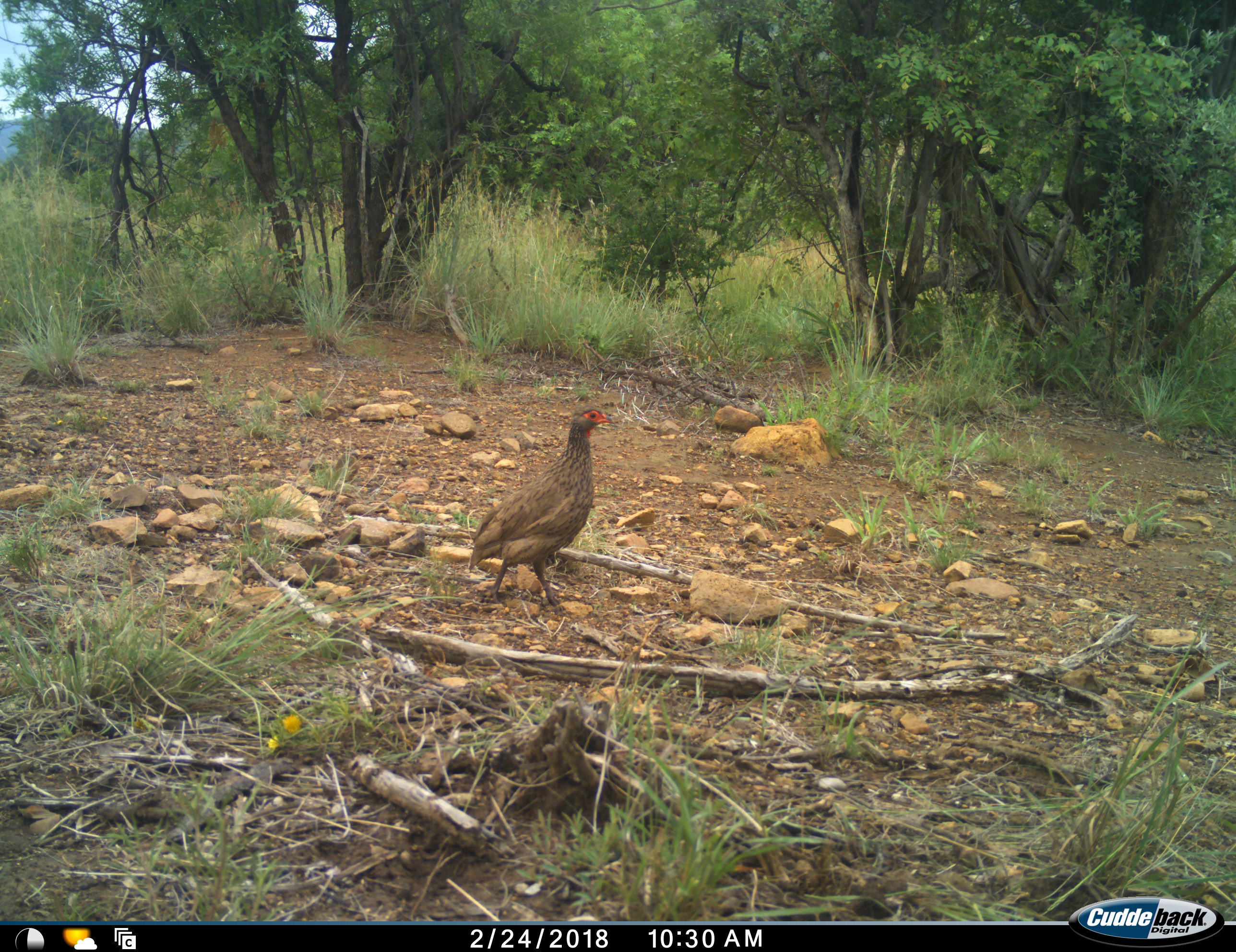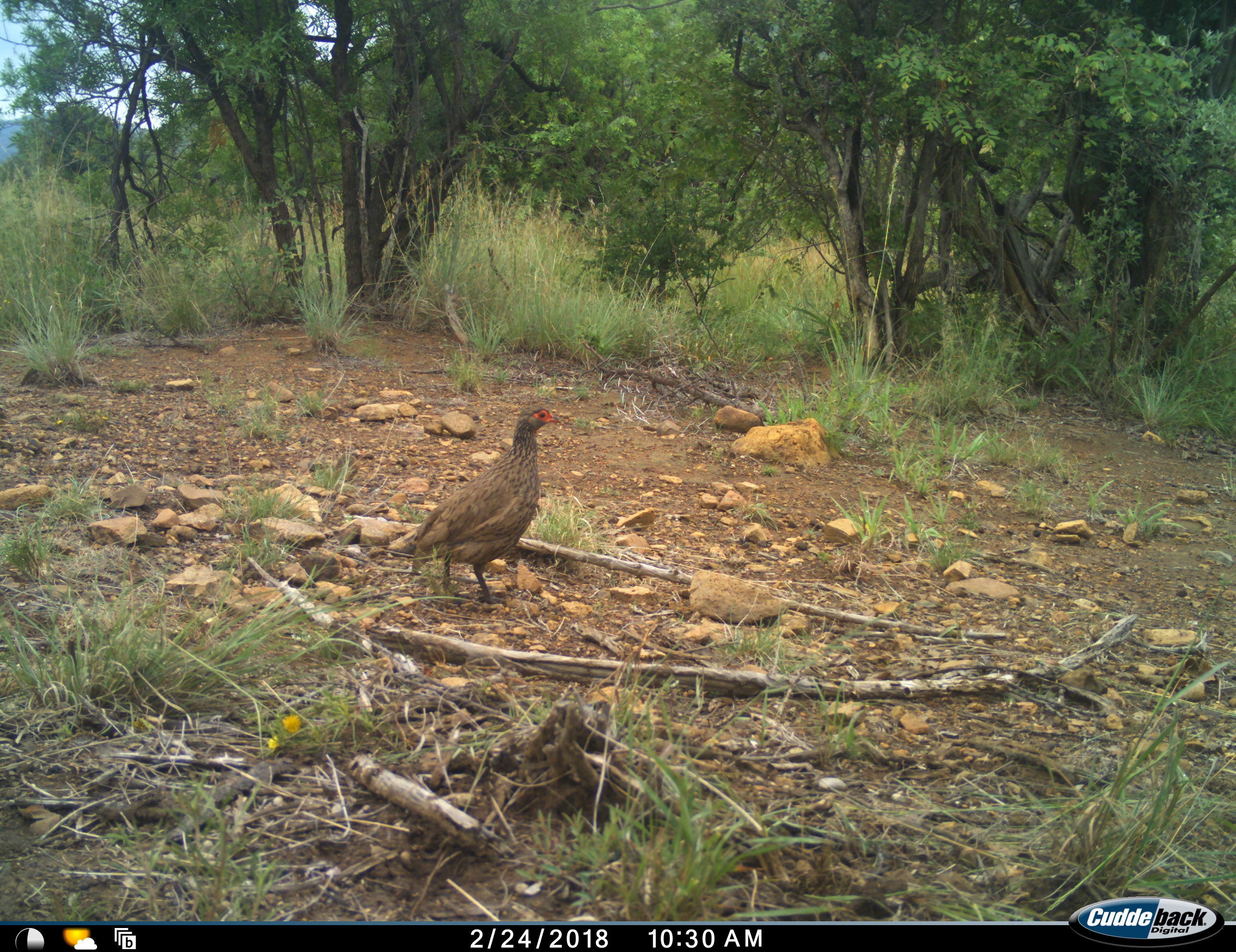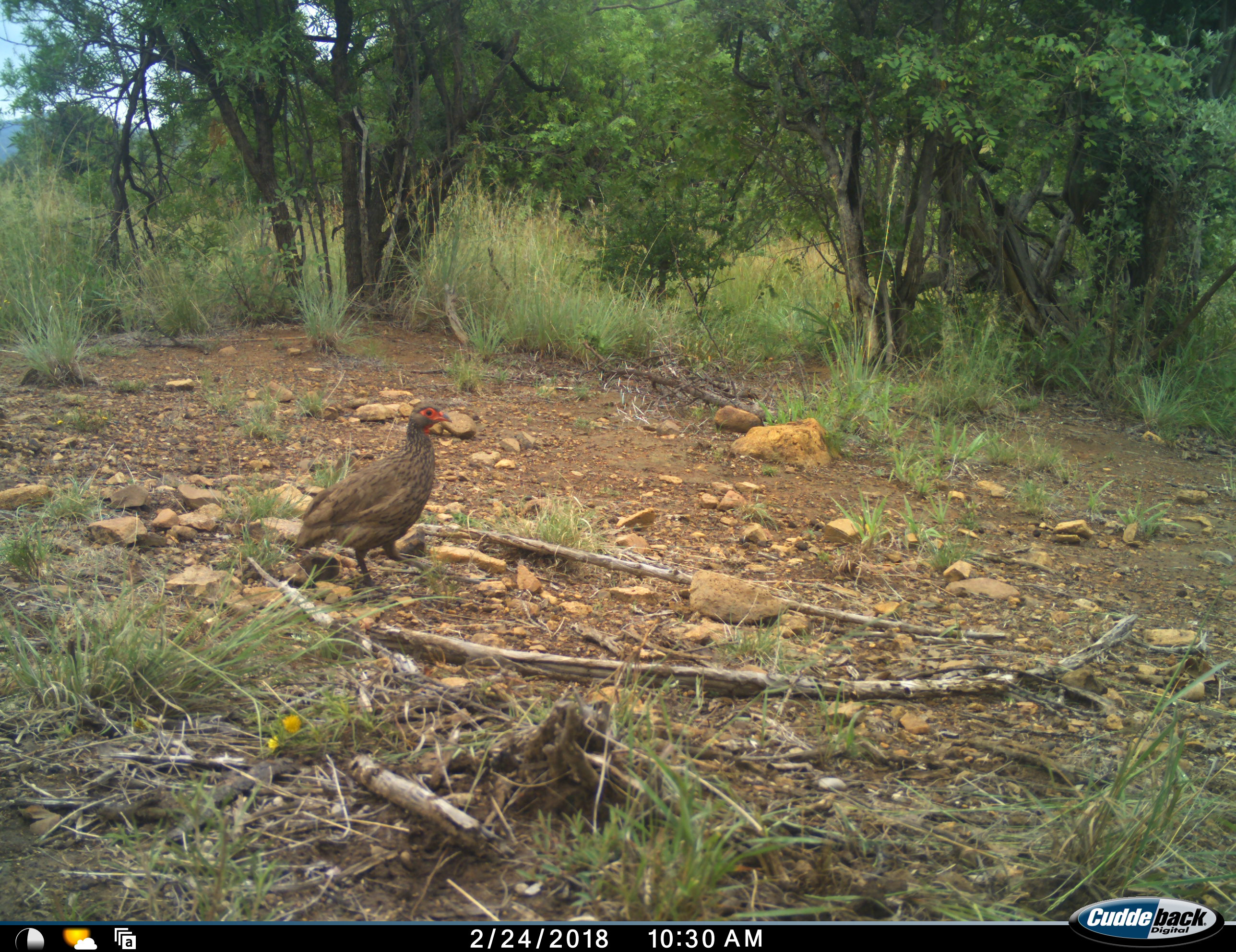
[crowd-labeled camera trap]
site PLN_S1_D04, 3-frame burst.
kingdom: Animalia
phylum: Chordata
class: Aves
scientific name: Aves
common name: bird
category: birdother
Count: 1.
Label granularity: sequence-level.